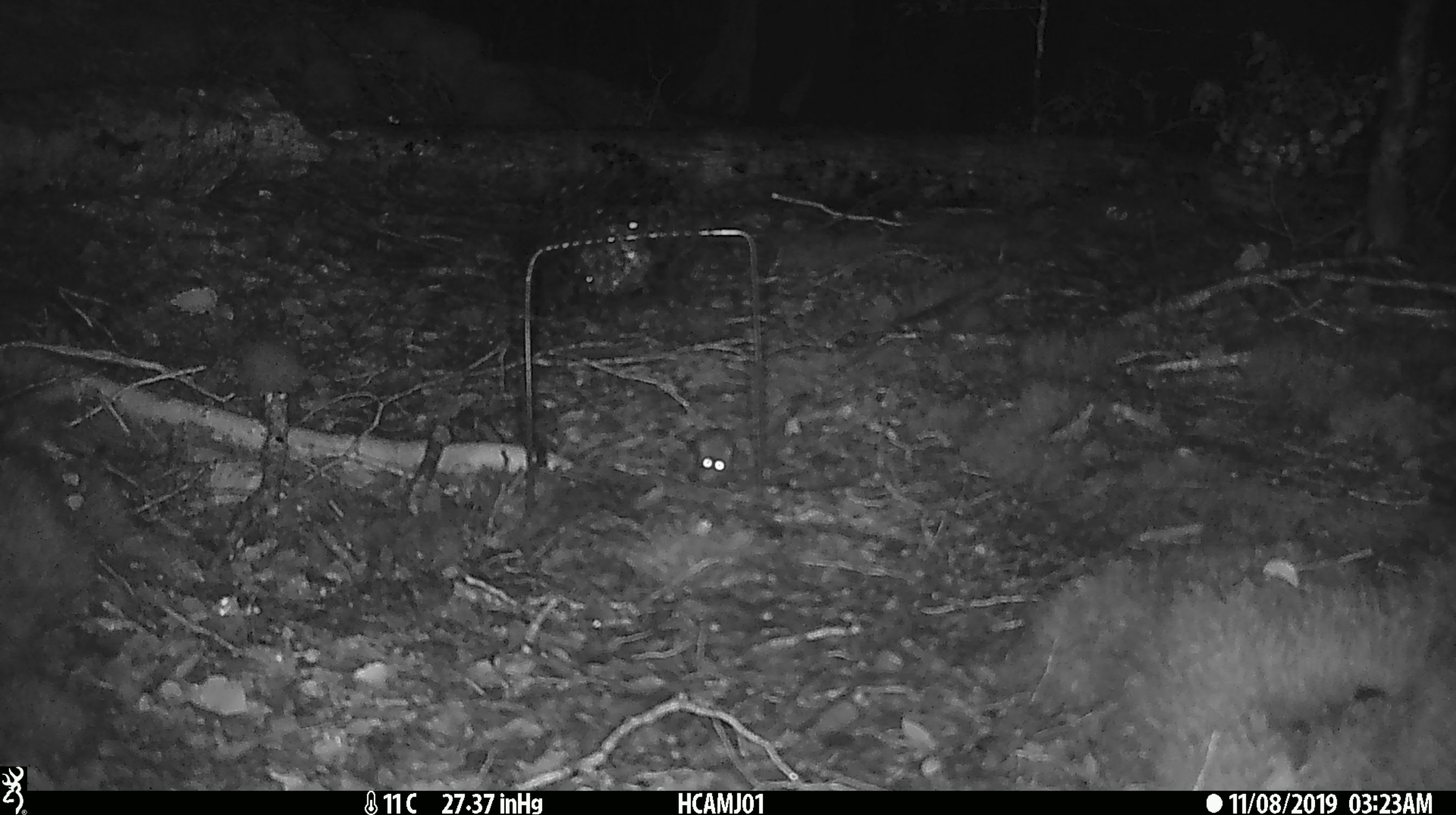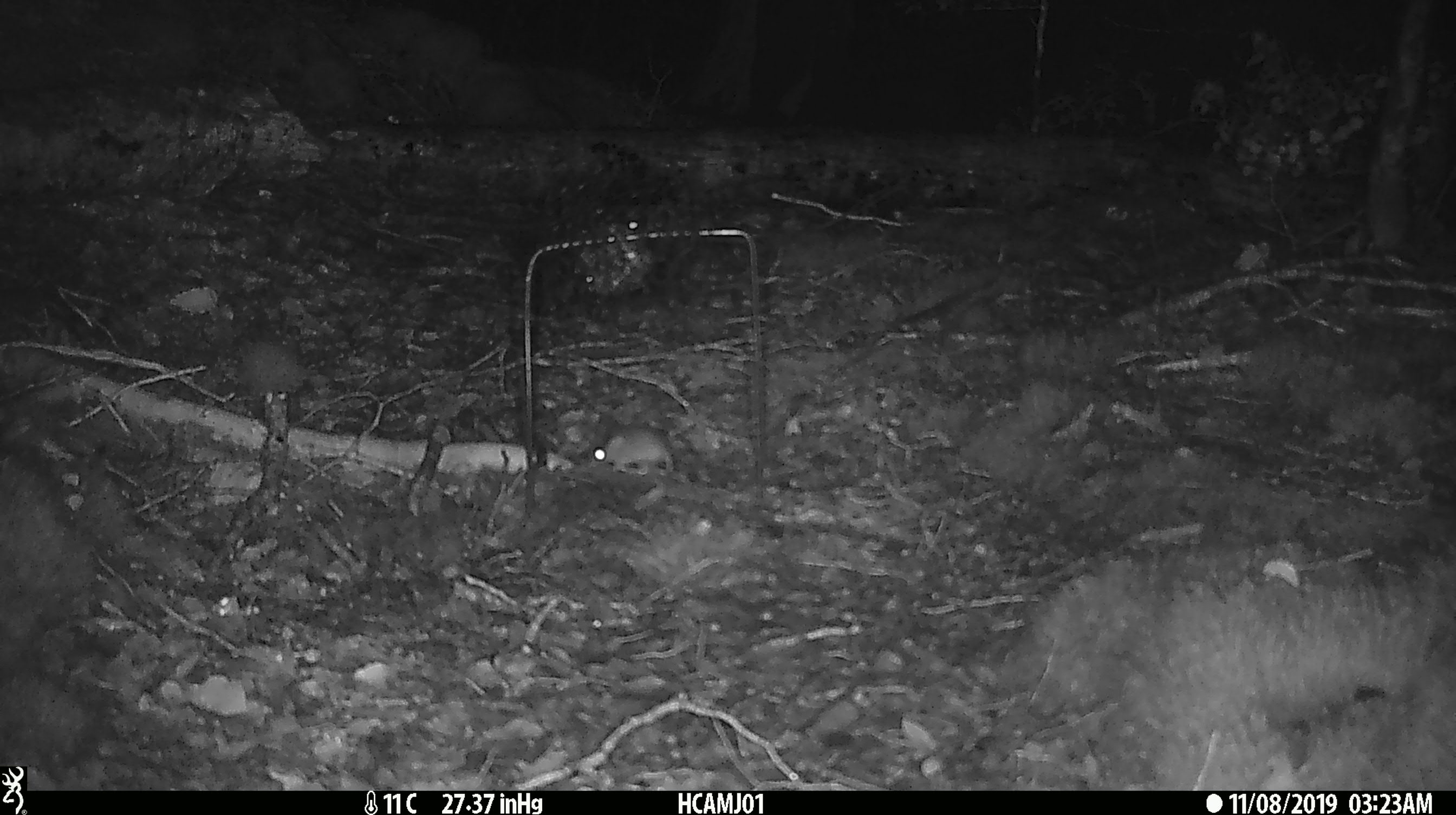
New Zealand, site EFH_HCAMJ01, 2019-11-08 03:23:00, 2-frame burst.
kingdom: Animalia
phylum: Chordata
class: Mammalia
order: Rodentia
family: Muridae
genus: Mus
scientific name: Mus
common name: mouse